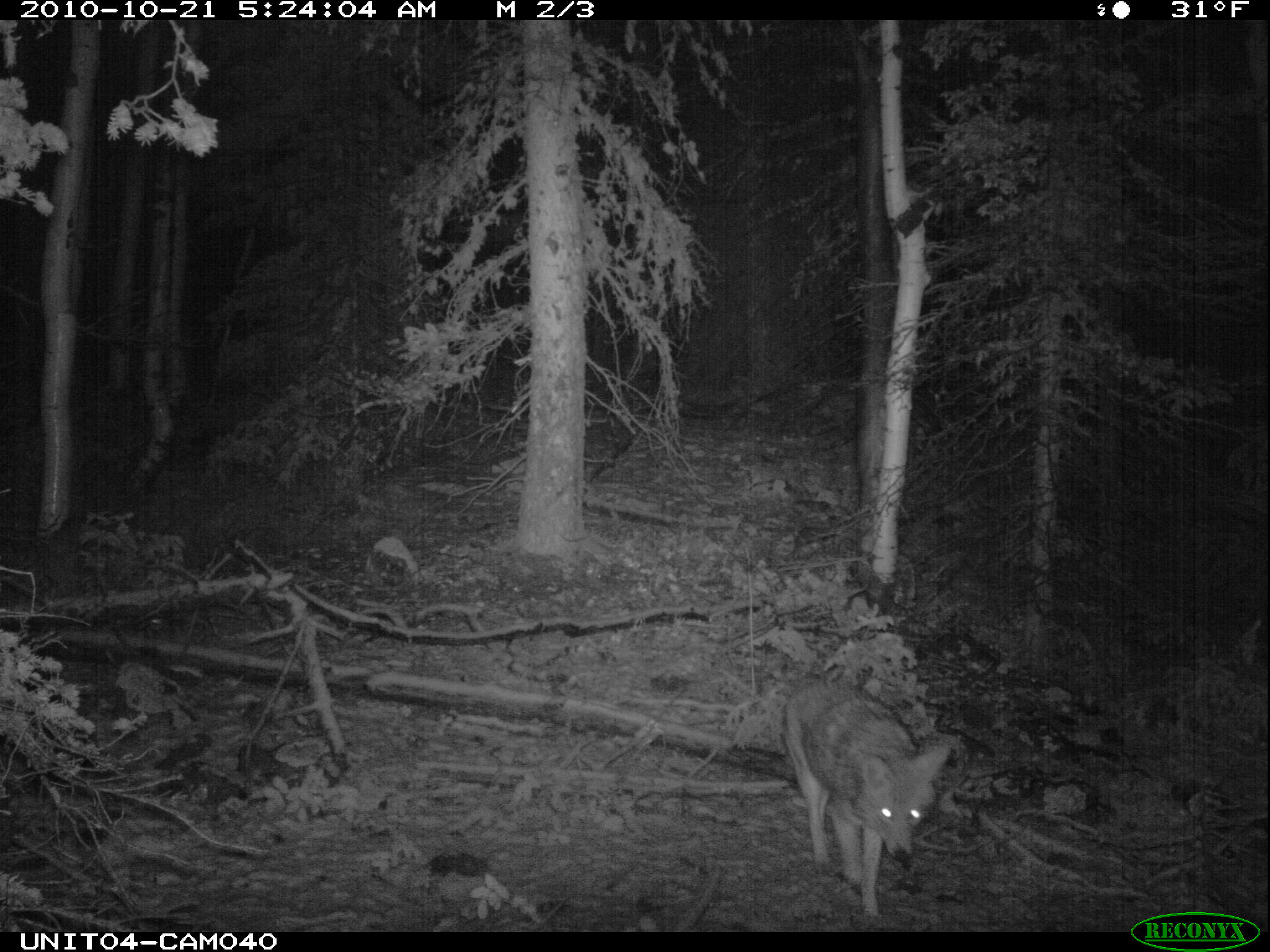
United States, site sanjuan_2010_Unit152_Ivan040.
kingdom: Animalia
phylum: Chordata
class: Mammalia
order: Carnivora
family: Canidae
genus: Canis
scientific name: Canis latrans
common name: coyote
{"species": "Canis latrans (coyote)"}